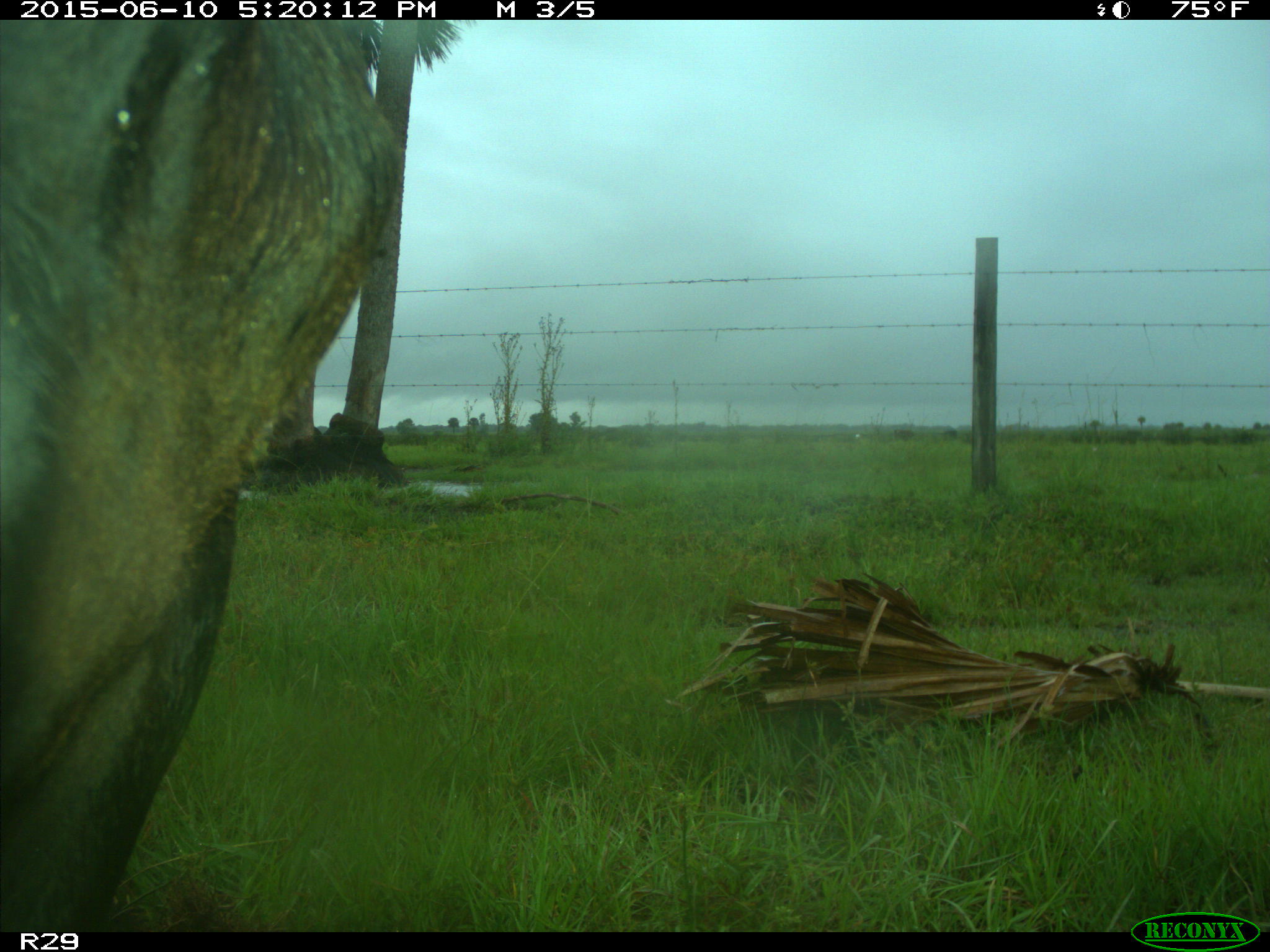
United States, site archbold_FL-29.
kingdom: Animalia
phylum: Chordata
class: Mammalia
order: Artiodactyla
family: Bovidae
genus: Bos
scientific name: Bos taurus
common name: domestic cow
Bos taurus (domestic cow).